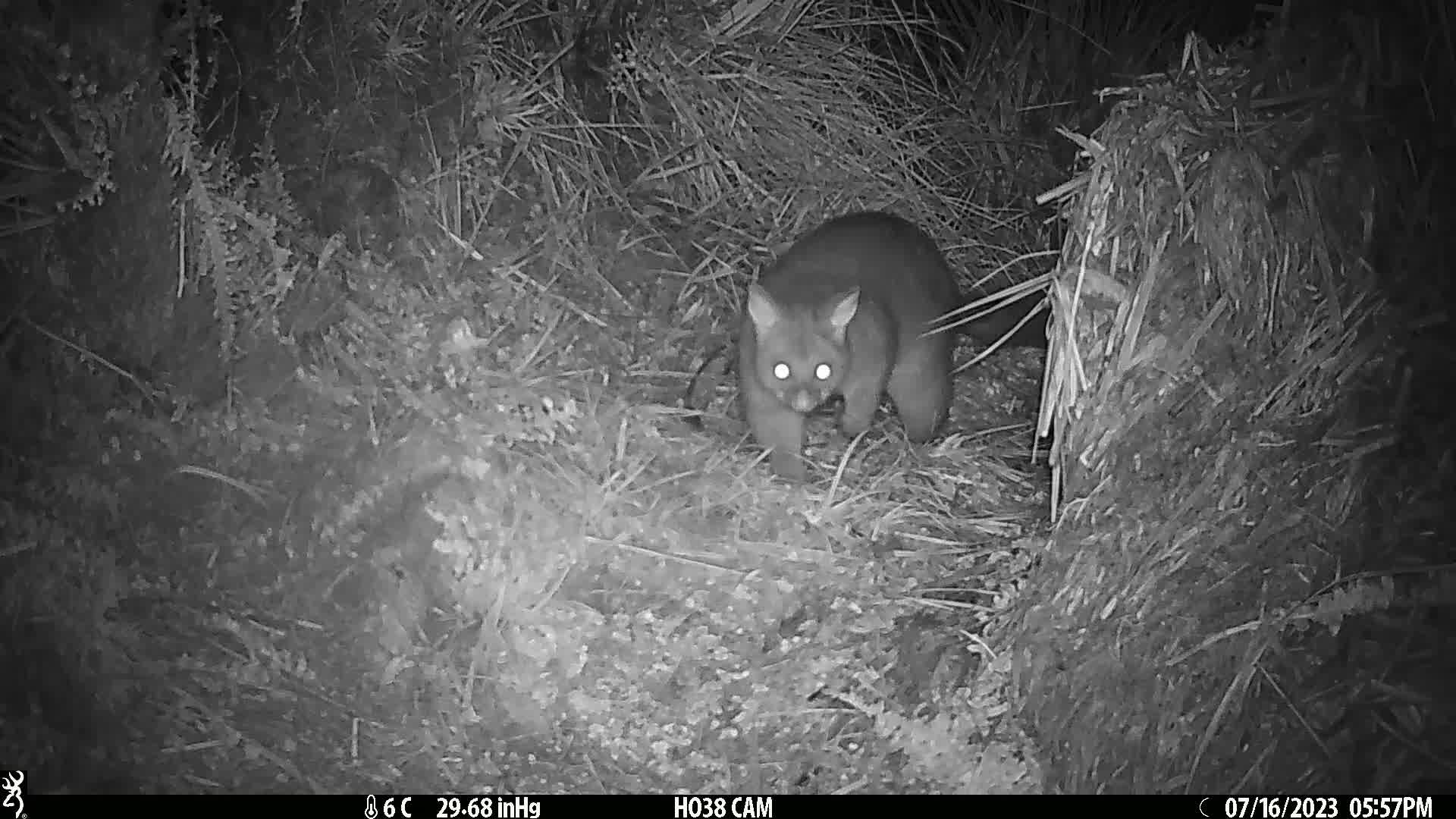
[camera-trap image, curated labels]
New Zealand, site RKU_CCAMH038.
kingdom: Animalia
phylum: Chordata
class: Mammalia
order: Diprotodontia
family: Phalangeridae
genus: Trichosurus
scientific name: Trichosurus vulpecula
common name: common brushtail possum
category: possum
Possum (common brushtail possum) (Trichosurus vulpecula).